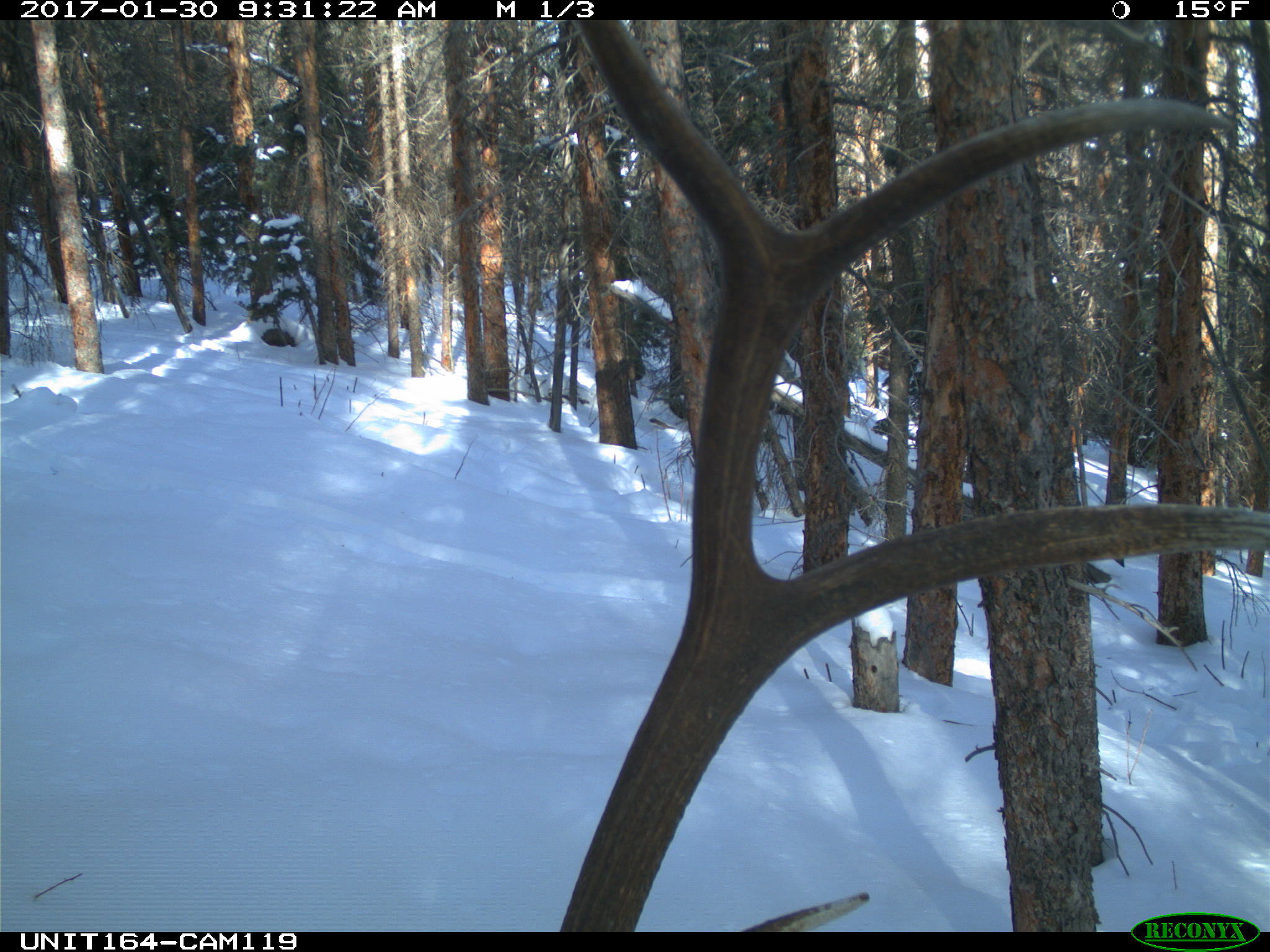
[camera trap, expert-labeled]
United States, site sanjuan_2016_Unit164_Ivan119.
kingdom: Animalia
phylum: Chordata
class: Mammalia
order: Artiodactyla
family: Cervidae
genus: Cervus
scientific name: Cervus elaphus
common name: red deer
Cervus elaphus (red deer).